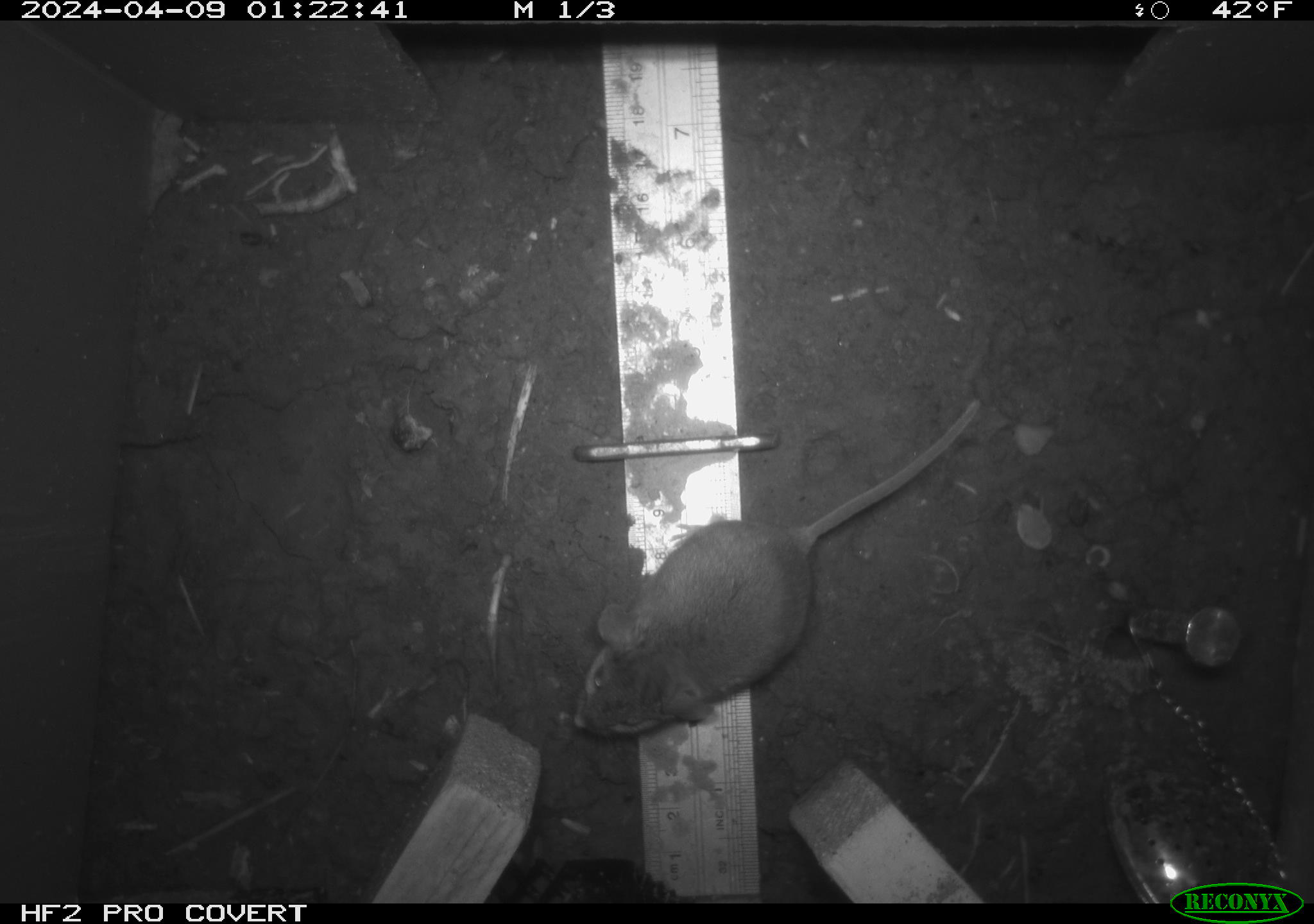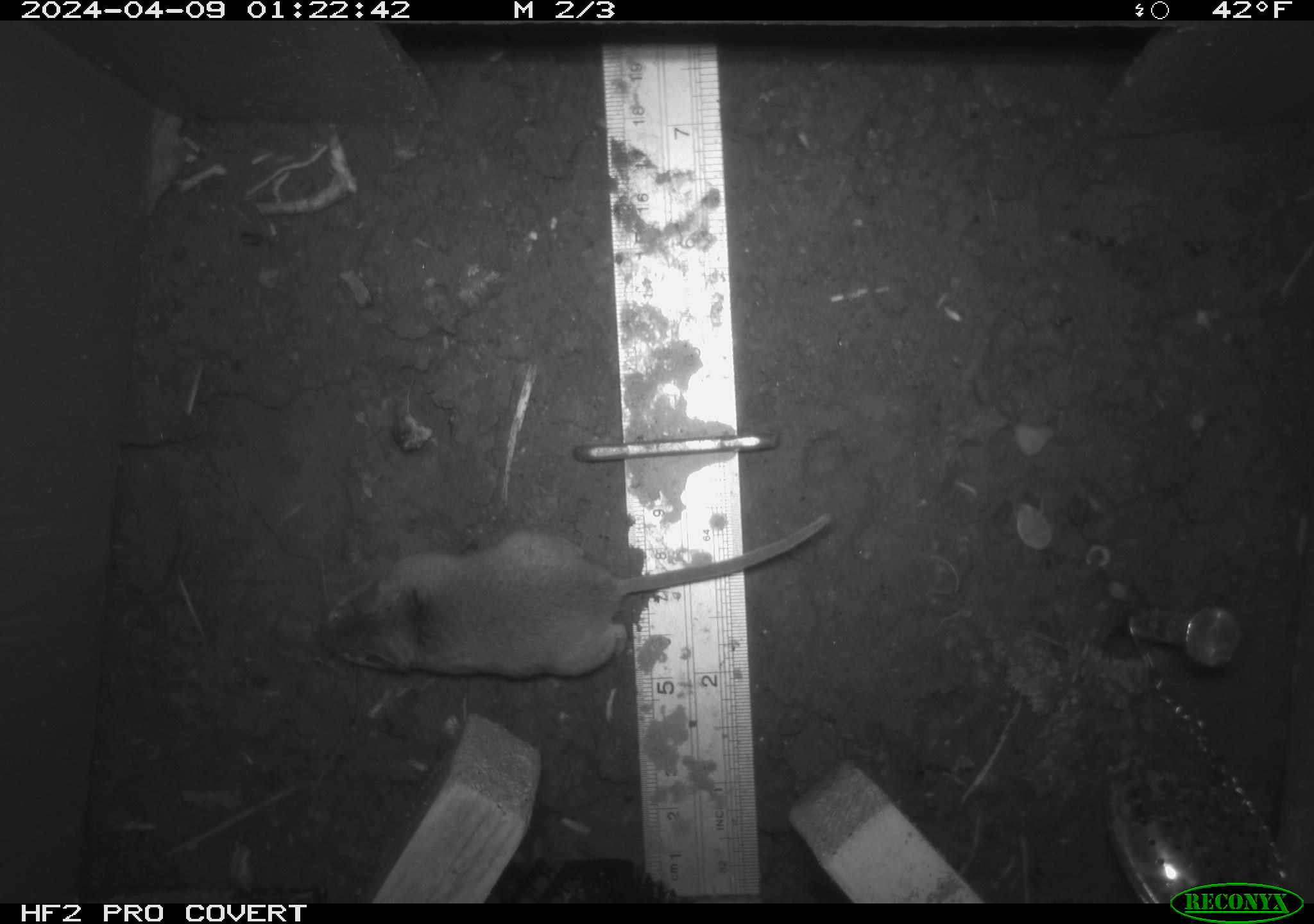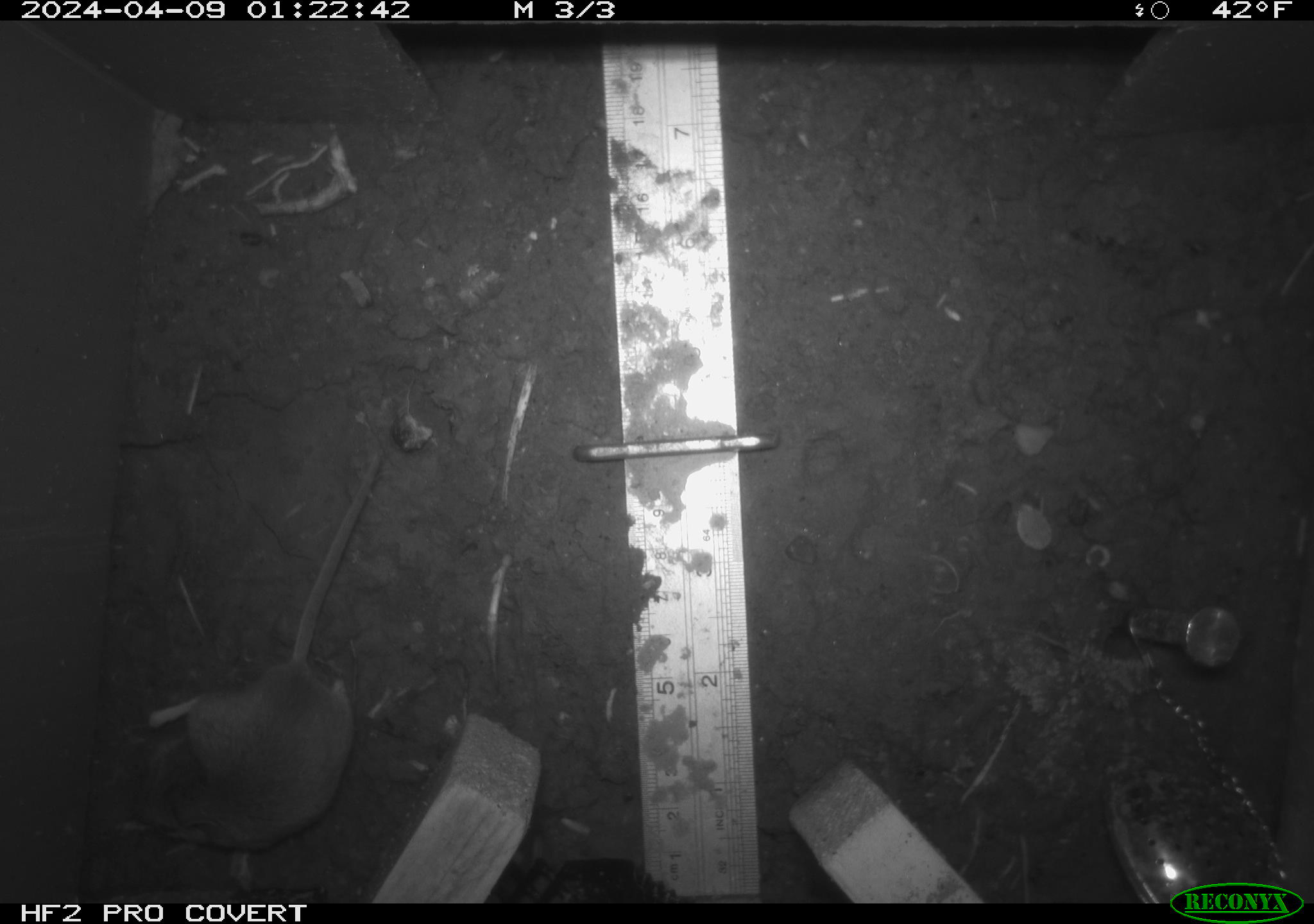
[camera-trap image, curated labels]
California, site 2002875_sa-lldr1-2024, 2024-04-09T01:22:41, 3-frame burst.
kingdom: Animalia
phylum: Chordata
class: Mammalia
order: Rodentia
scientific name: Rodentia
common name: mouse species